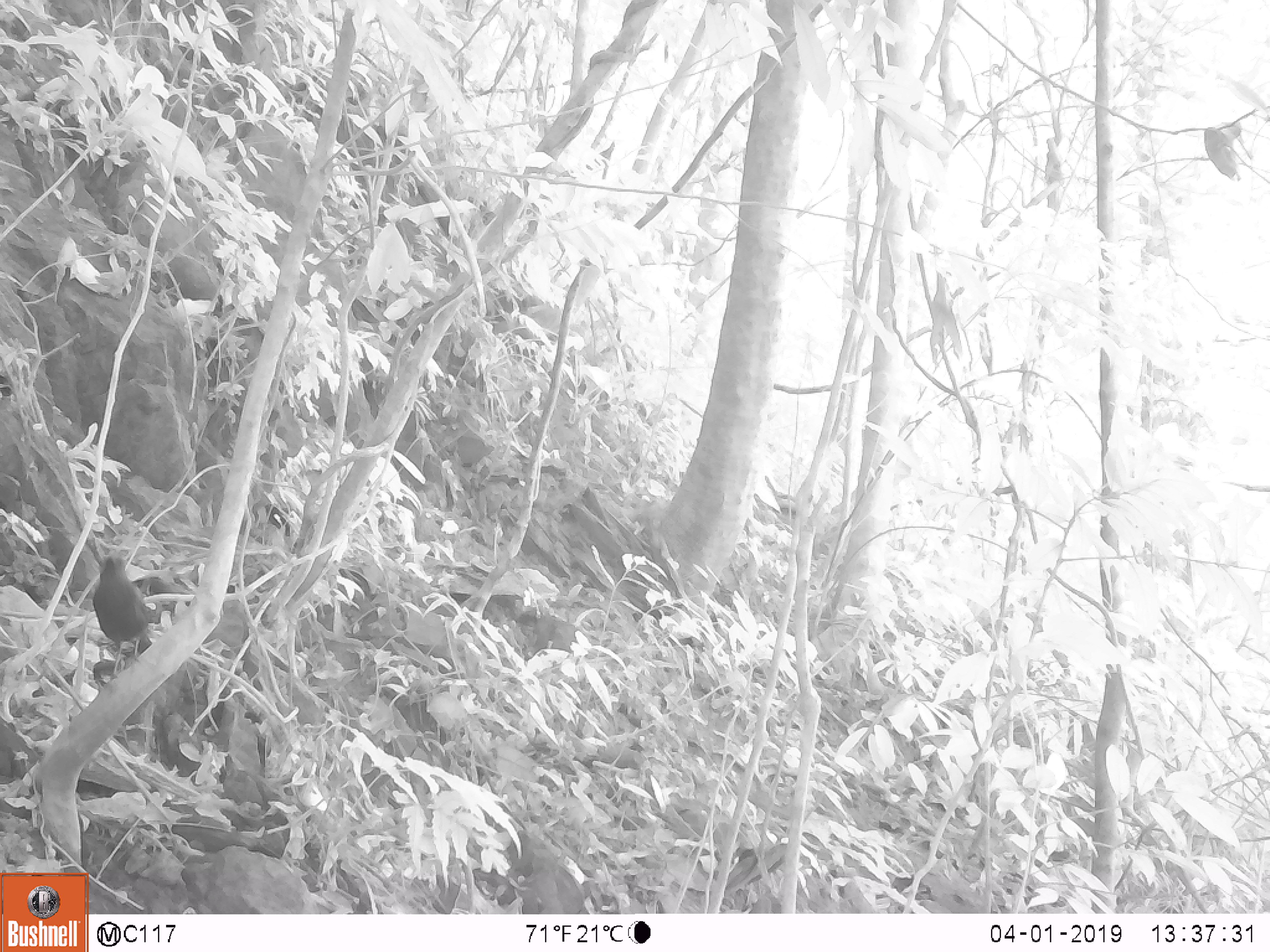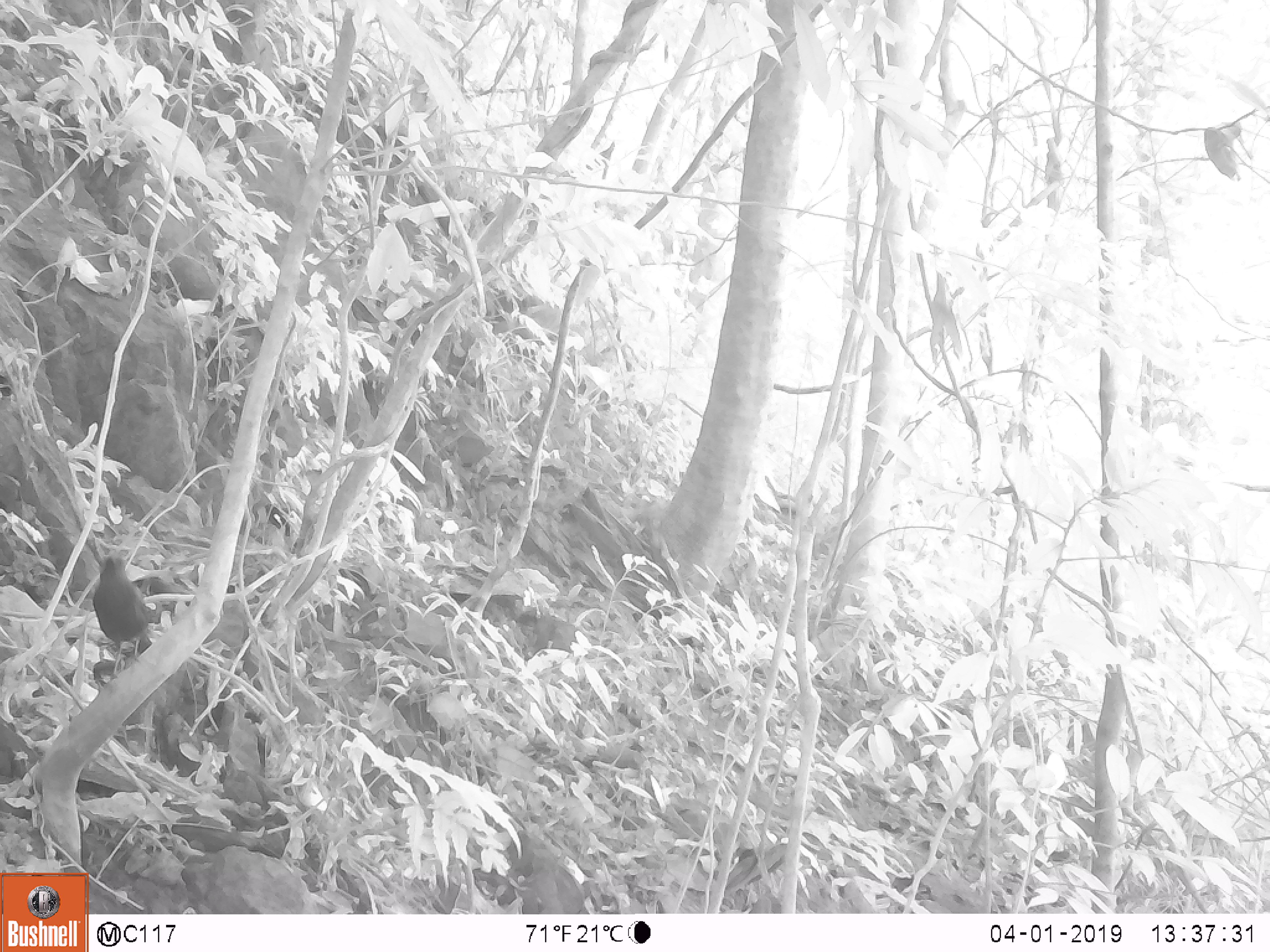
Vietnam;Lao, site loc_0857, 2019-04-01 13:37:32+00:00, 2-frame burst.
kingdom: Animalia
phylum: Chordata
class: Aves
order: Passeriformes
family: Muscicapidae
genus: Myophonus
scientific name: Myophonus caeruleus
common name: blue whistling thrush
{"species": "blue whistling thrush (Myophonus caeruleus)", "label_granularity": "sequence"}